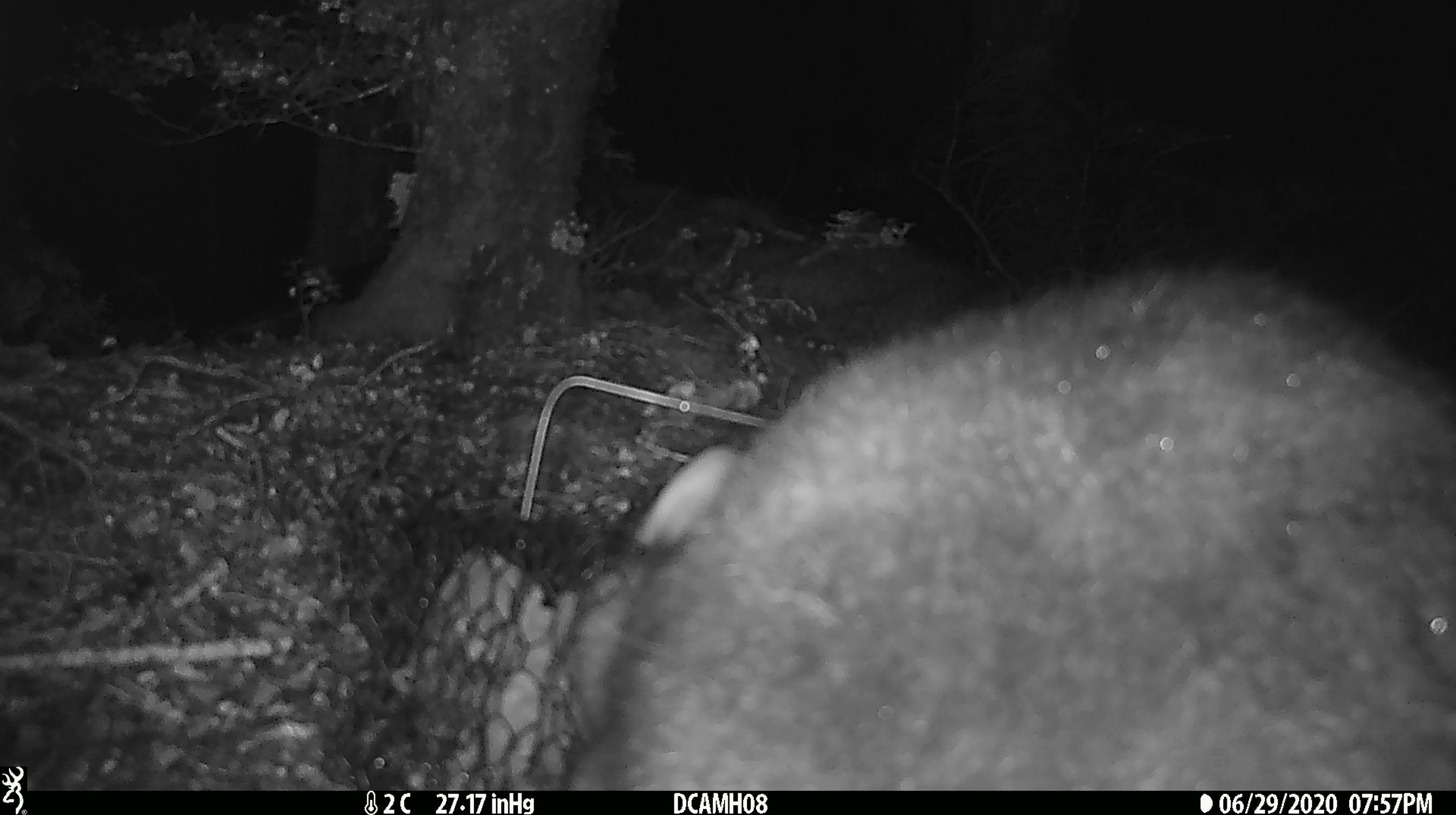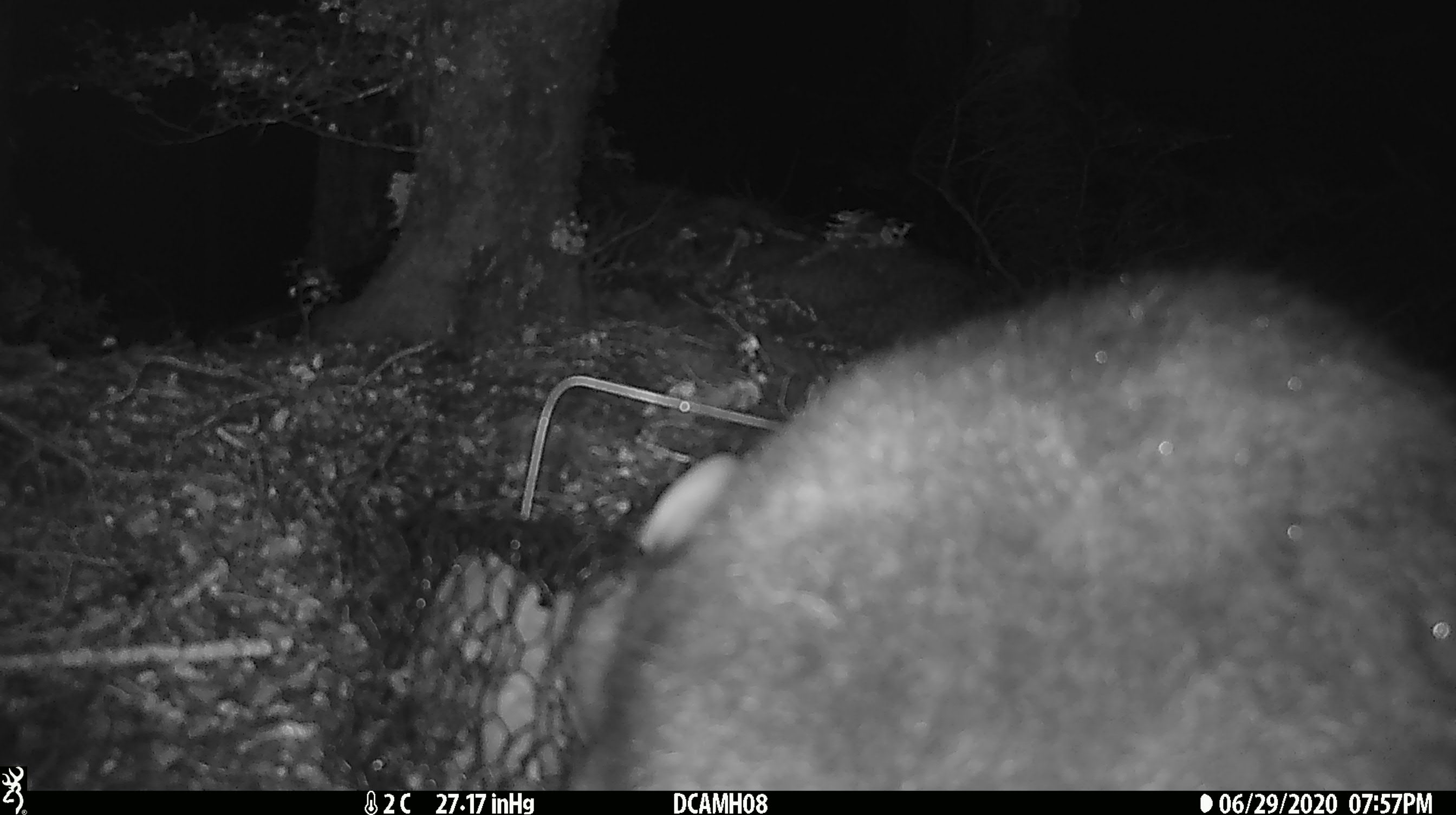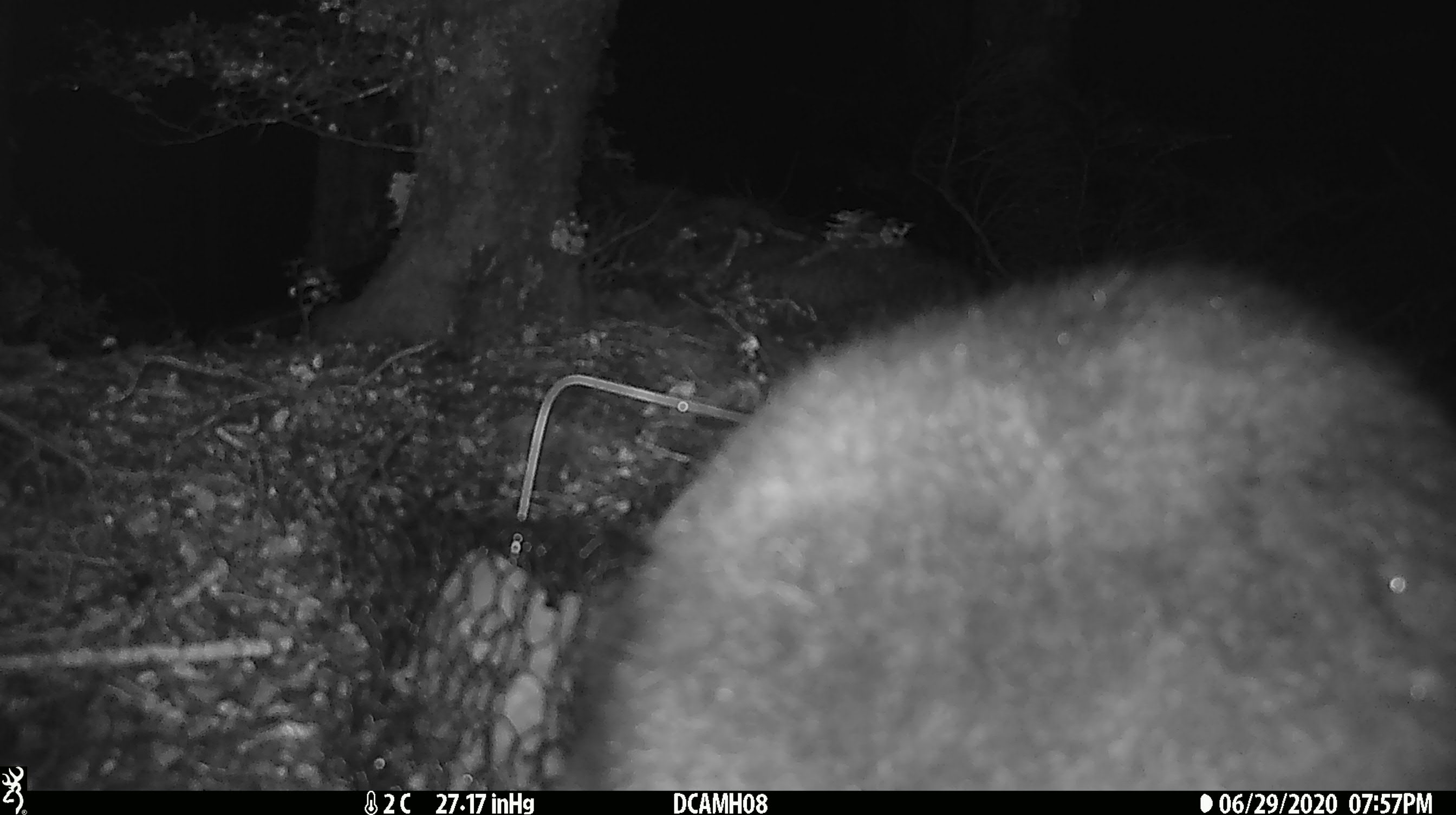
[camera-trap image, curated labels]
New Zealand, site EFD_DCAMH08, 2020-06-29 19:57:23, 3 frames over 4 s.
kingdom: Animalia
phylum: Chordata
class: Mammalia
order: Diprotodontia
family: Phalangeridae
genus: Trichosurus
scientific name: Trichosurus vulpecula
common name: common brushtail possum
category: possum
Possum (common brushtail possum) (Trichosurus vulpecula).